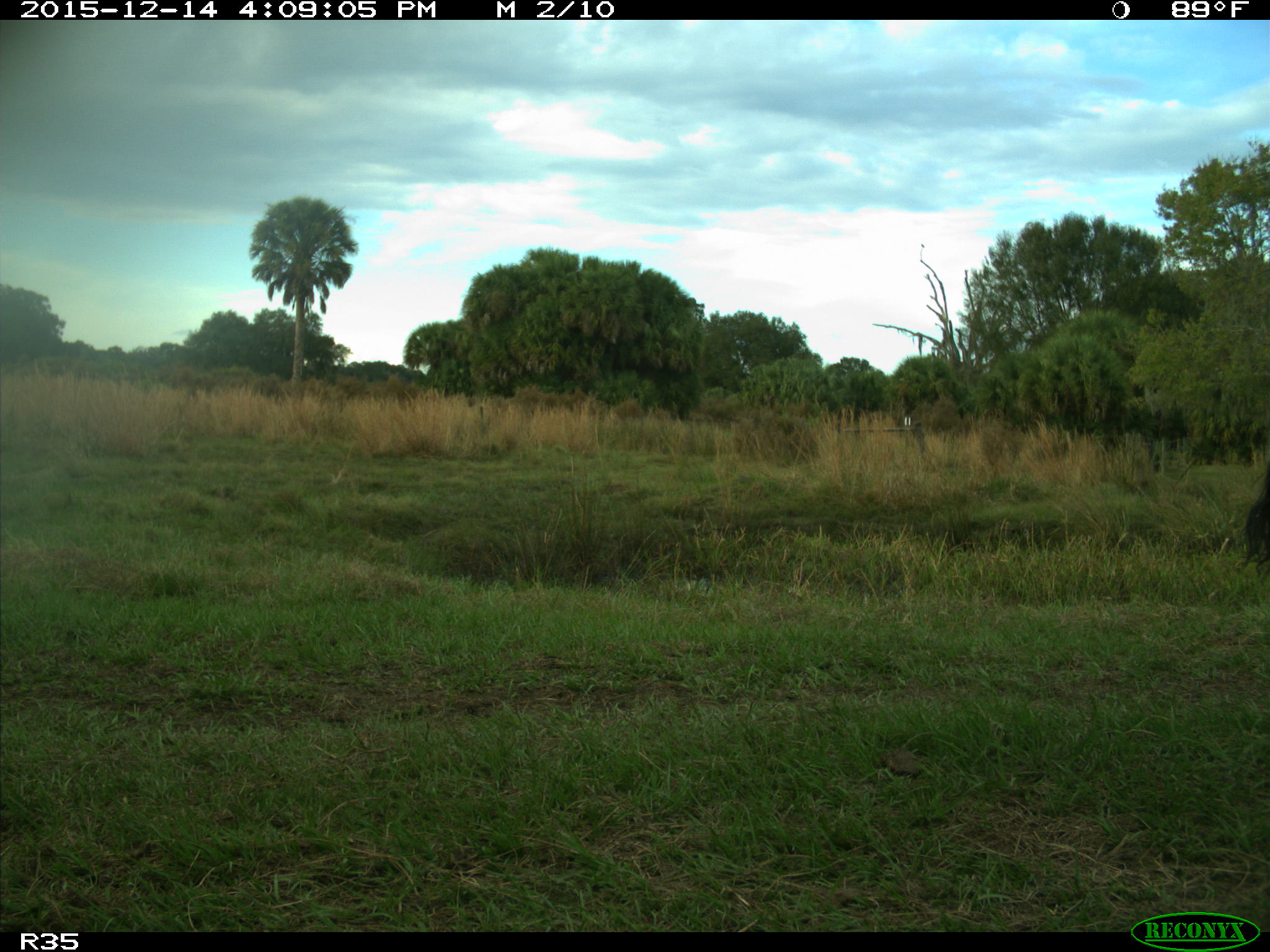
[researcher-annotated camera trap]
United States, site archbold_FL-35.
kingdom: Animalia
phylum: Chordata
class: Mammalia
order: Artiodactyla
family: Bovidae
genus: Bos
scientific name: Bos taurus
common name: domestic cow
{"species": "Bos taurus (domestic cow)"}